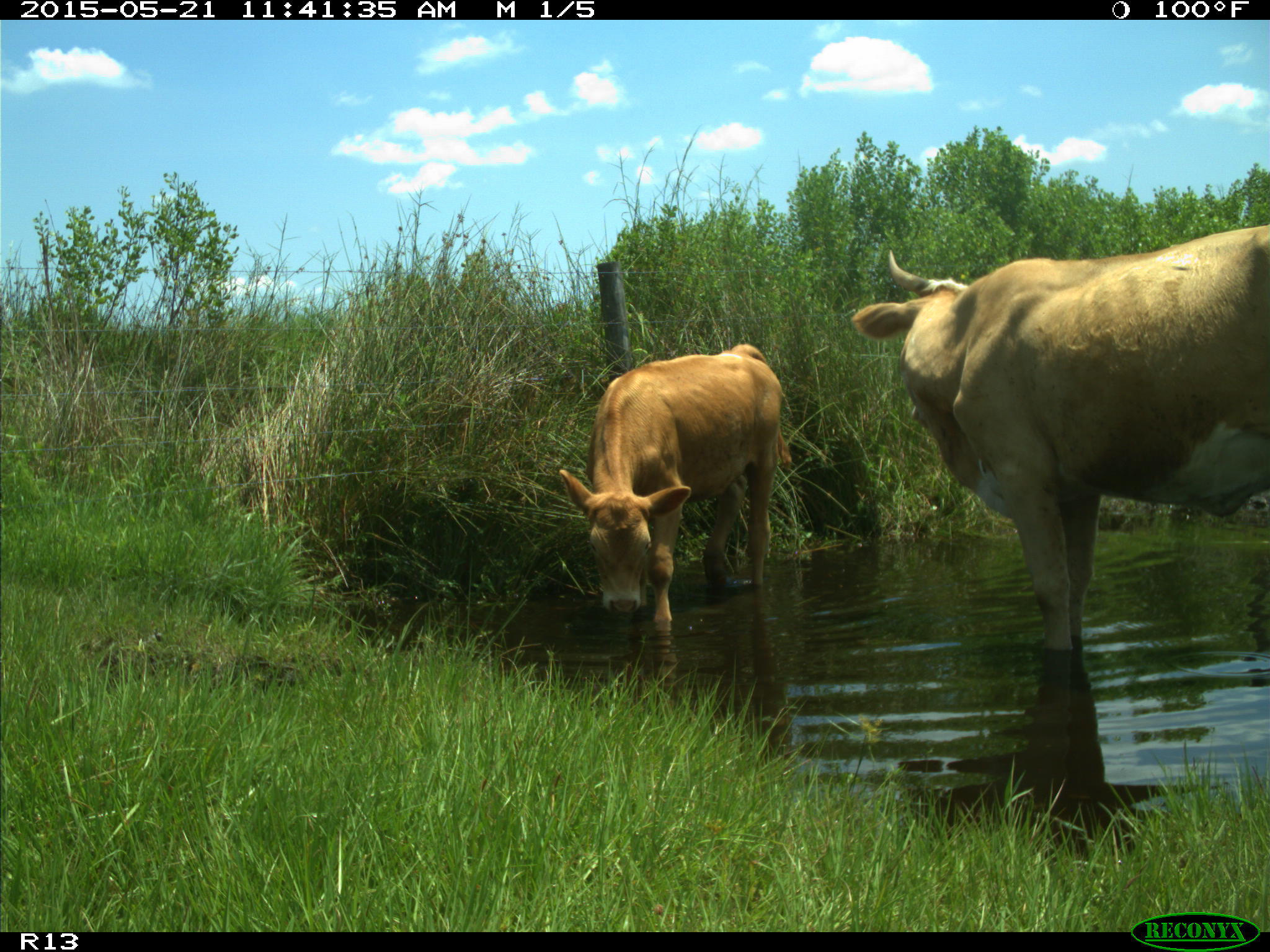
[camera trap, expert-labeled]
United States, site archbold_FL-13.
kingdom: Animalia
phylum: Chordata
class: Mammalia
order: Artiodactyla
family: Bovidae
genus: Bos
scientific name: Bos taurus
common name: domestic cow